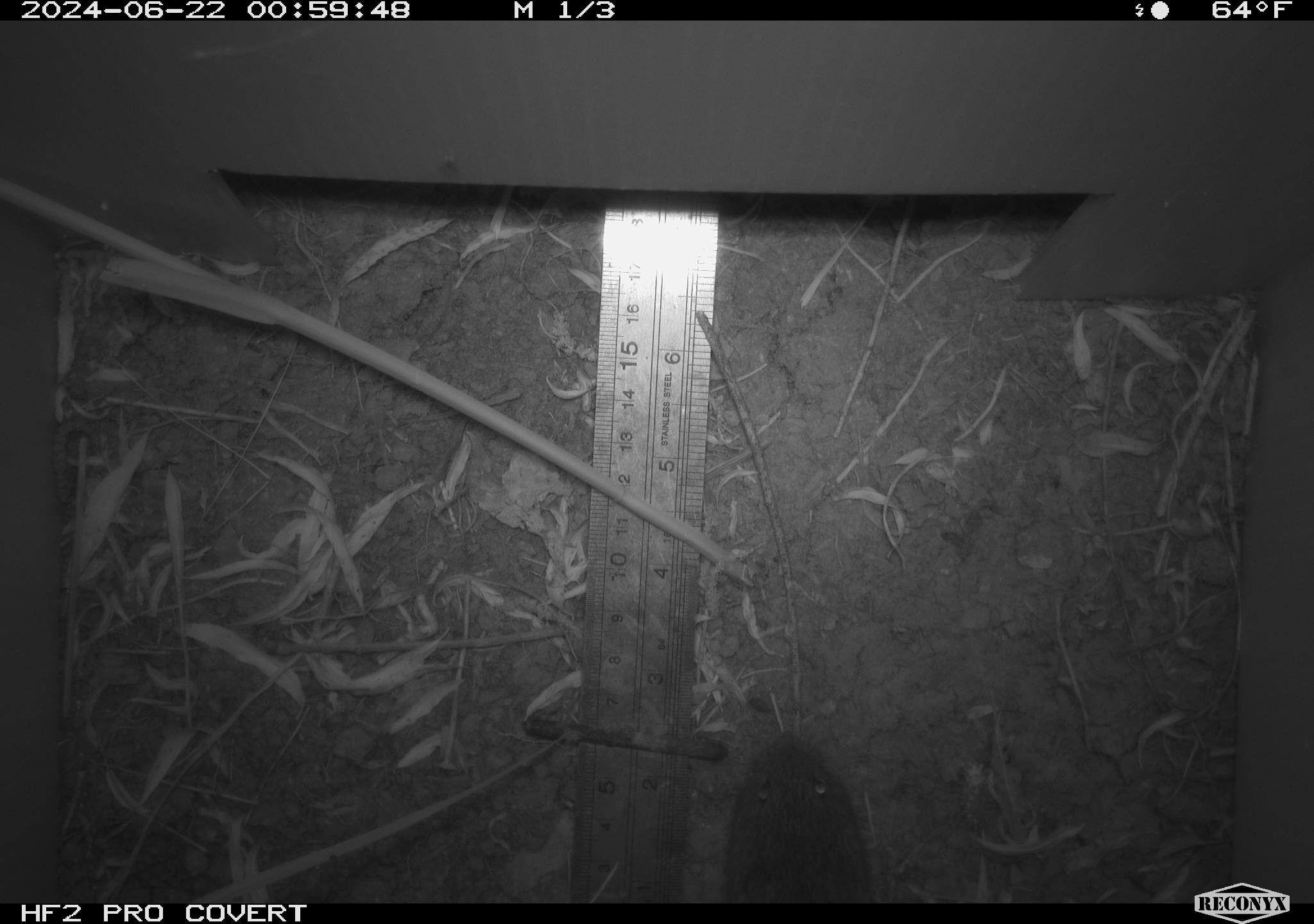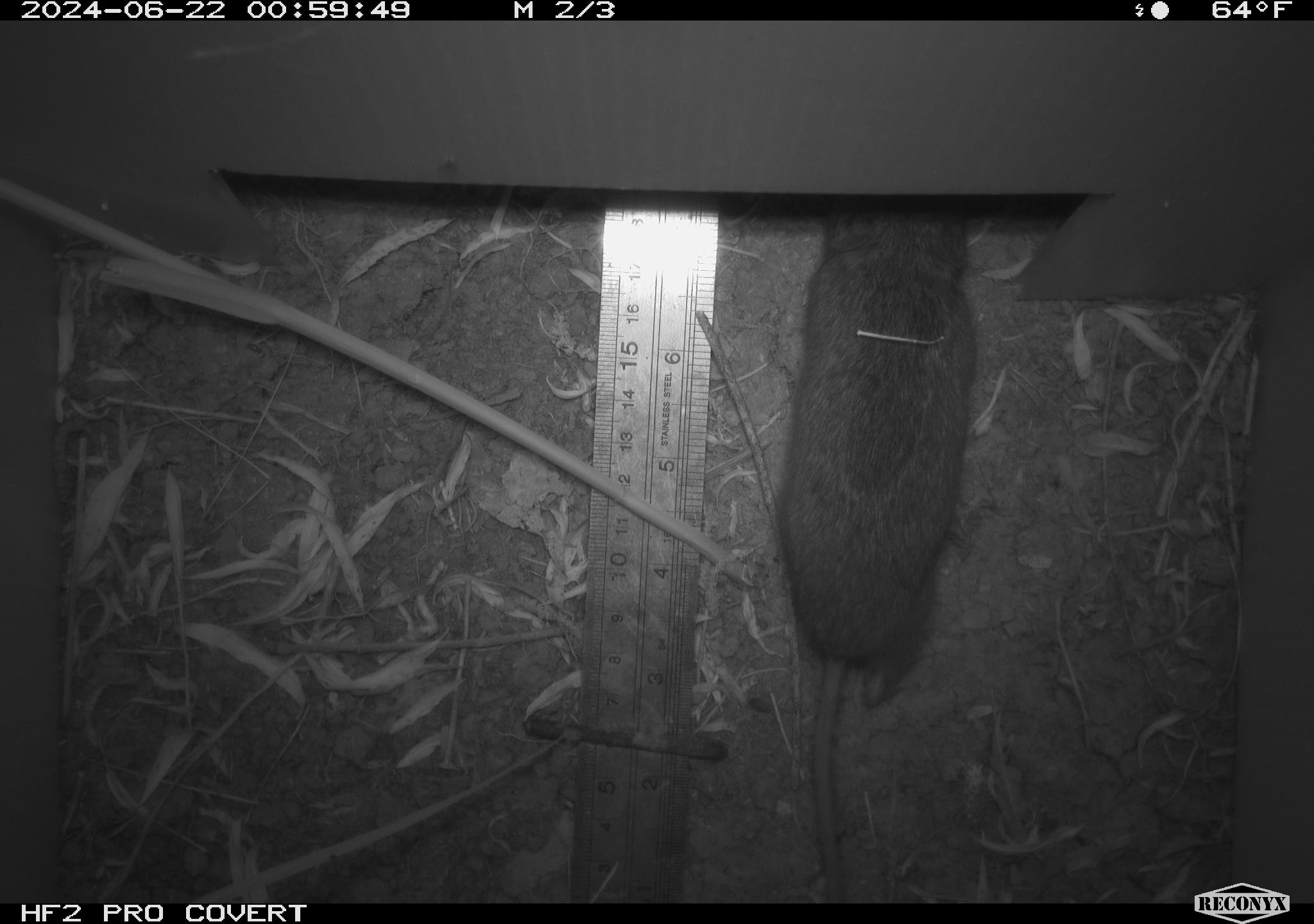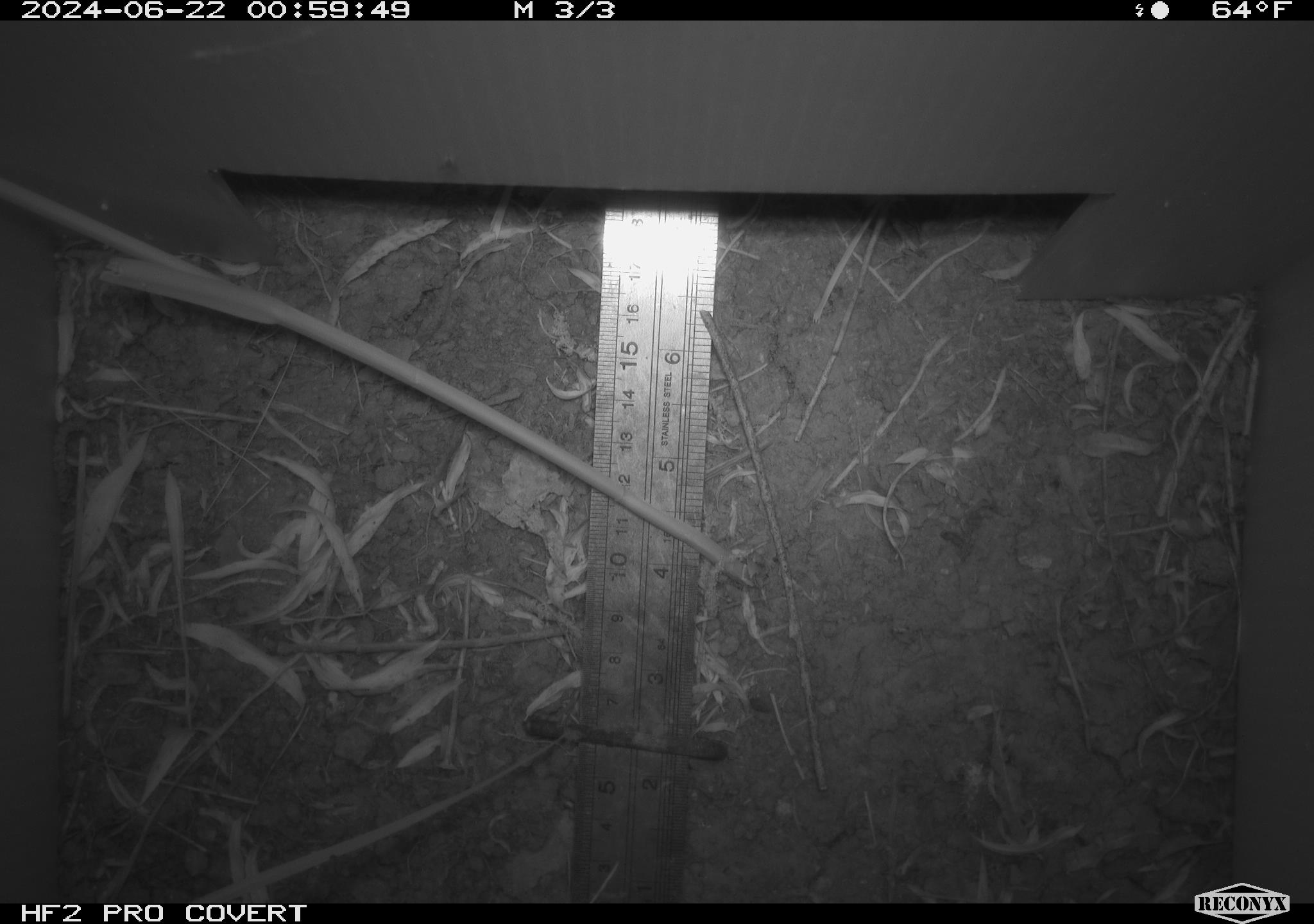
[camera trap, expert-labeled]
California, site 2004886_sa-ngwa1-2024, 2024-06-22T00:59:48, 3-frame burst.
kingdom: Animalia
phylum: Chordata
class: Mammalia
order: Rodentia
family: Cricetidae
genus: Microtus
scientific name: Microtus californicus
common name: california vole